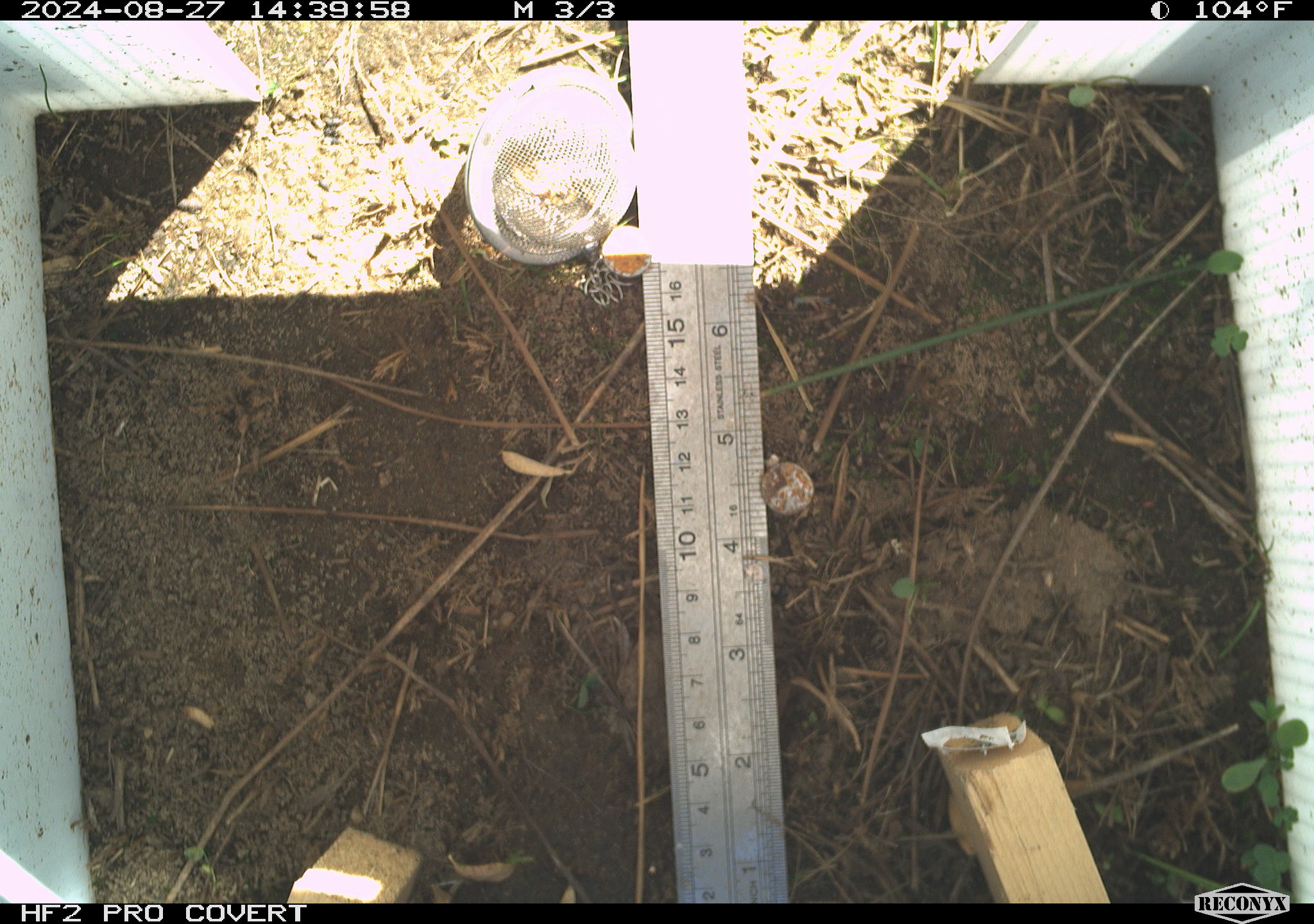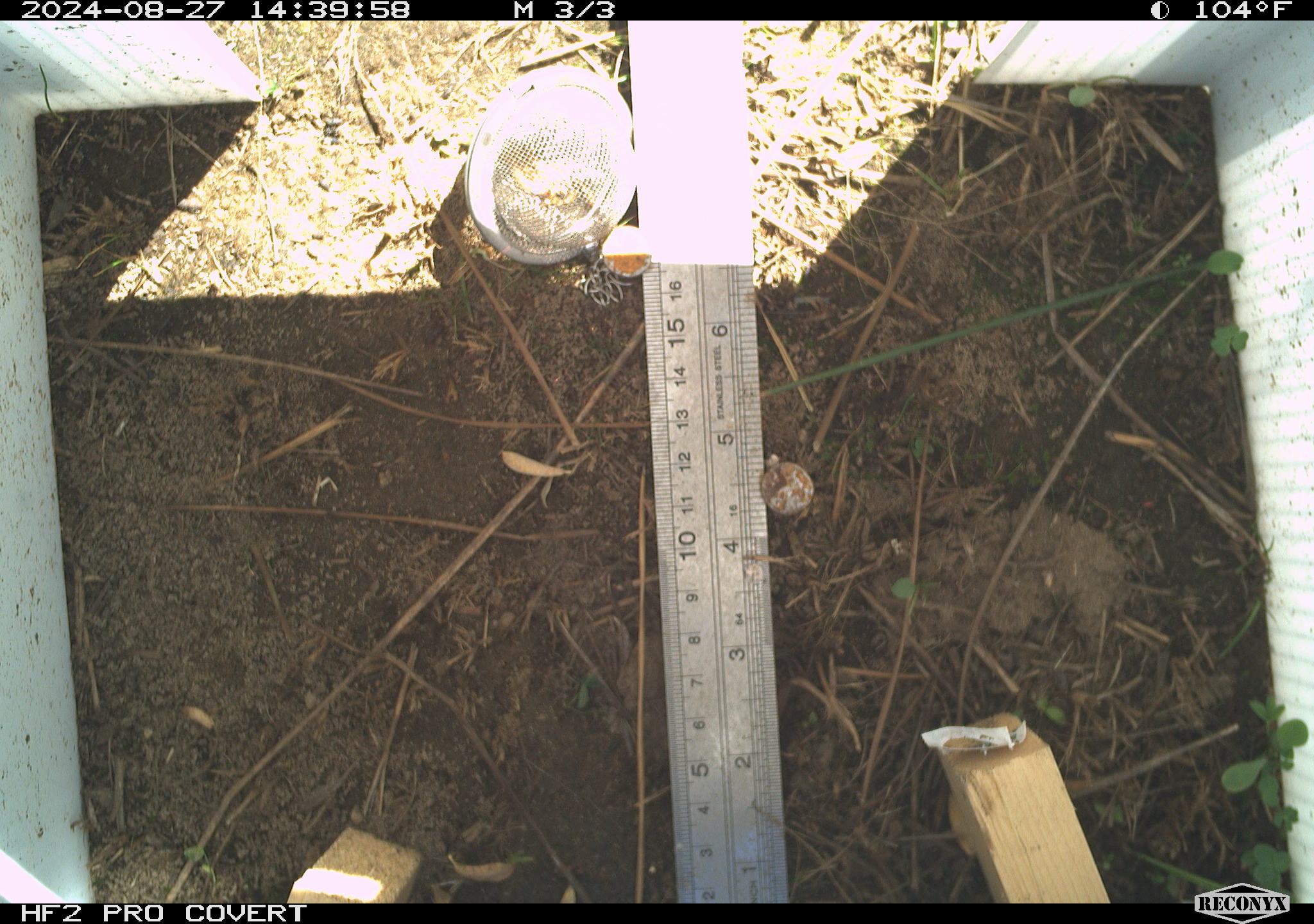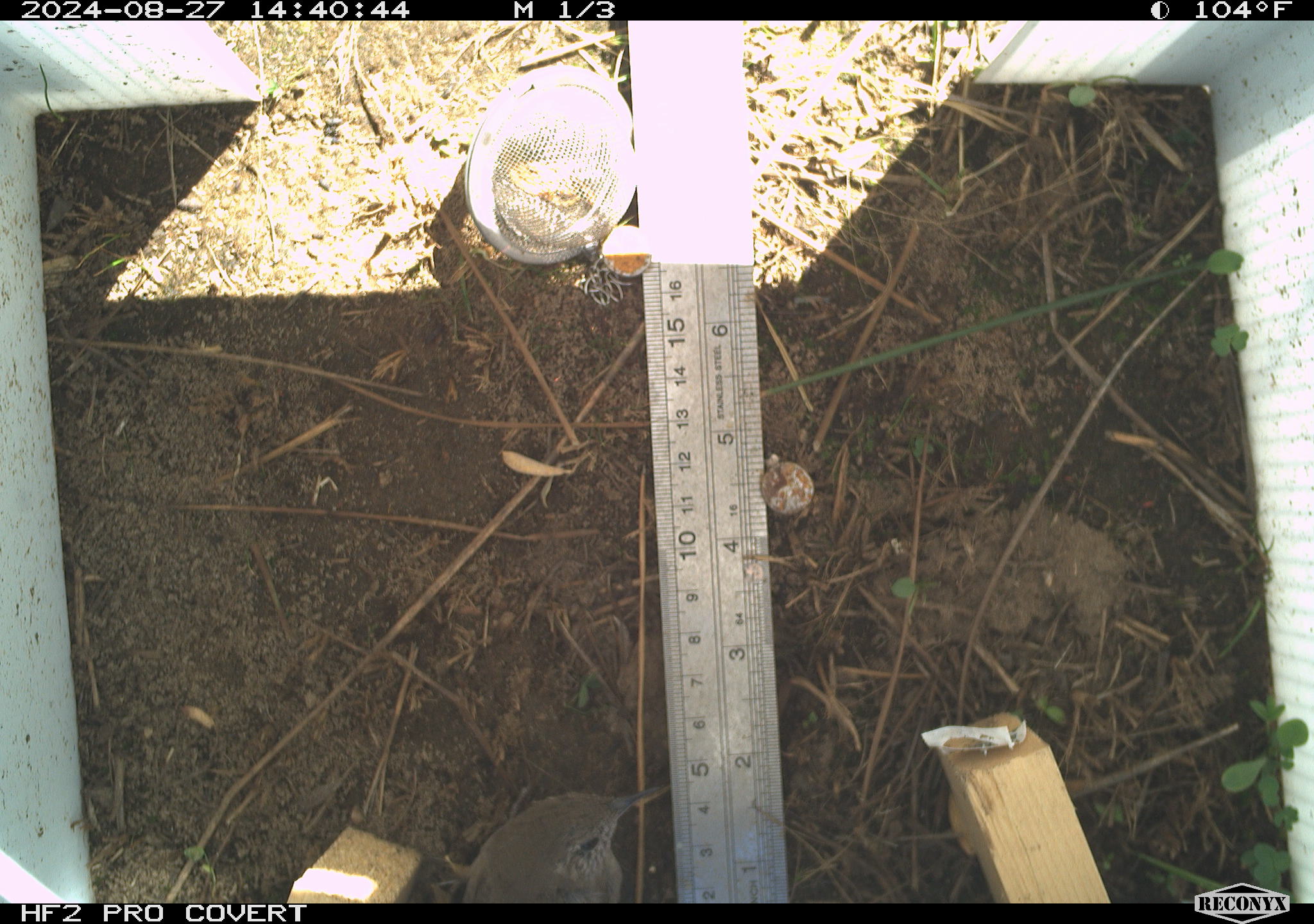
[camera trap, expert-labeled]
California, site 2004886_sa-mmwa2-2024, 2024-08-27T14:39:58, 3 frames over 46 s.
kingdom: Animalia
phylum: Chordata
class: Aves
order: Passeriformes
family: Troglodytidae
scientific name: Troglodytidae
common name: wren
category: troglodytidae family